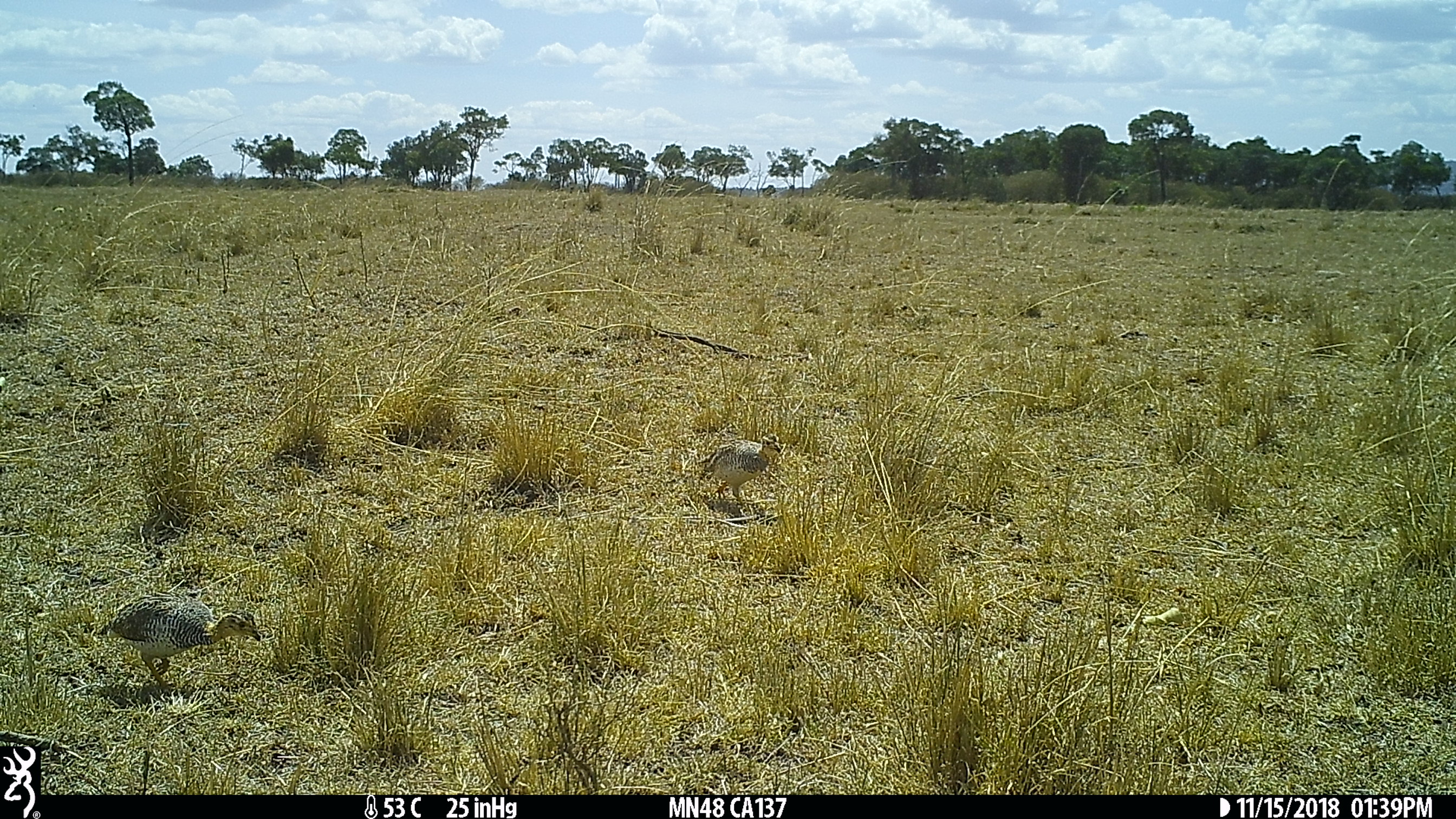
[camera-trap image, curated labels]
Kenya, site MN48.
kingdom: Animalia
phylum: Chordata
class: Aves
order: Galliformes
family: Phasianidae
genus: Campocolinus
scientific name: Campocolinus coqui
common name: coqui francolin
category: francolin coqui